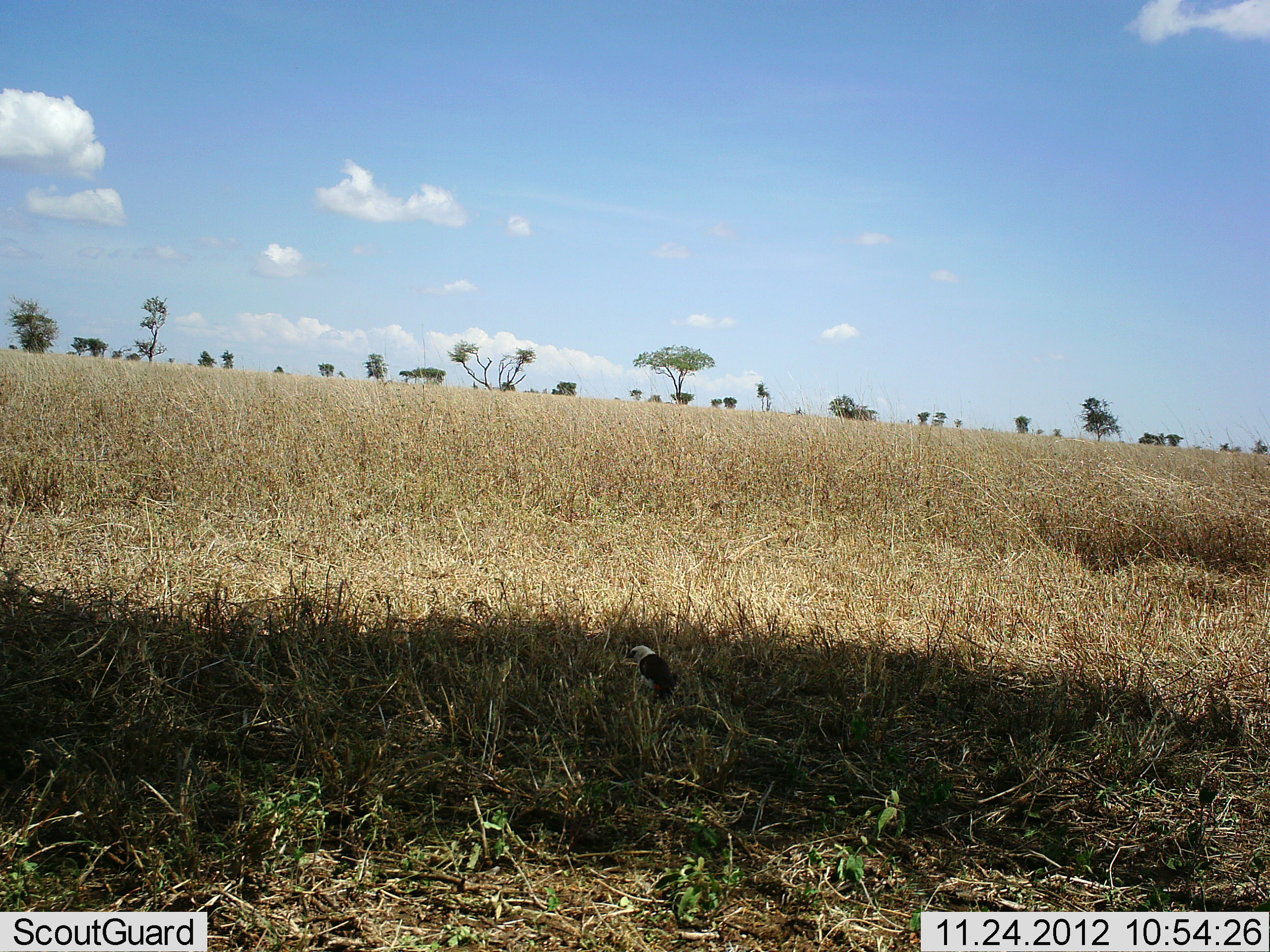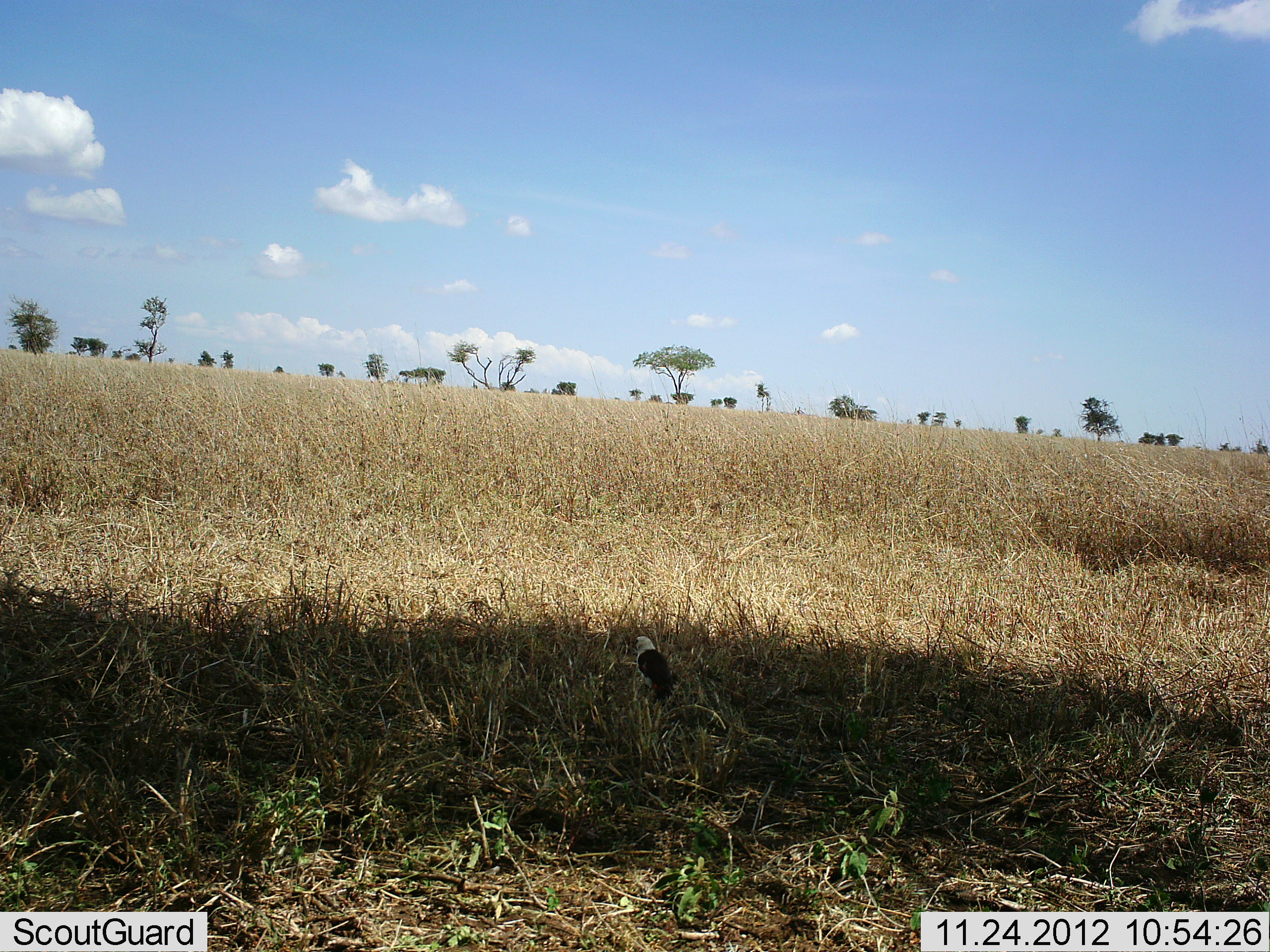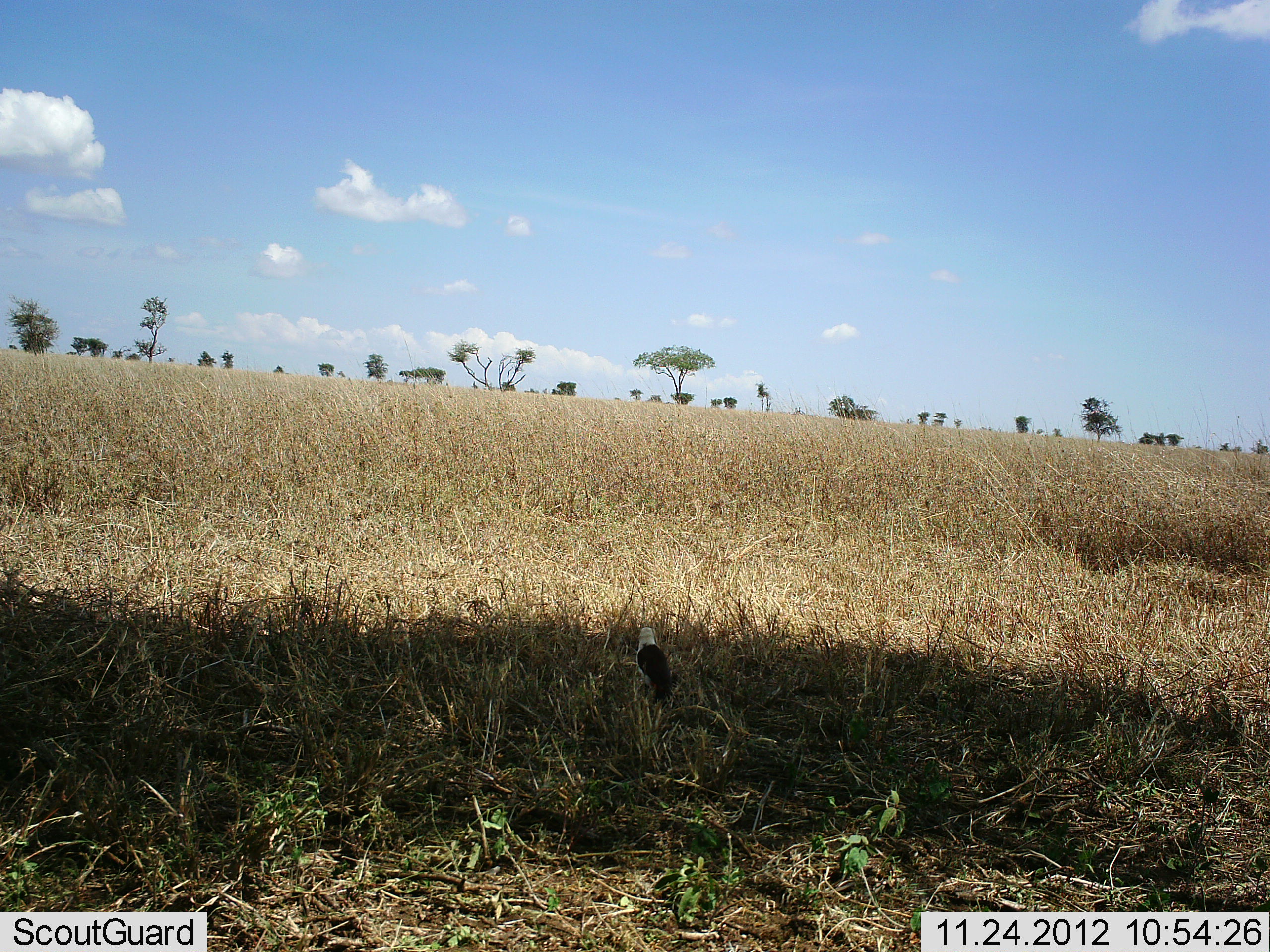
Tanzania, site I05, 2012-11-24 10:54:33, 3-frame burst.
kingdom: Animalia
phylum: Chordata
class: Aves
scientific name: Aves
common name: bird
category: otherbird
Otherbird (bird) (Aves), count 1. Behavior (volunteer vote fractions): standing 88%, resting 0%, moving 6%, interacting 0%. Young present (vote fraction): 0%. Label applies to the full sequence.